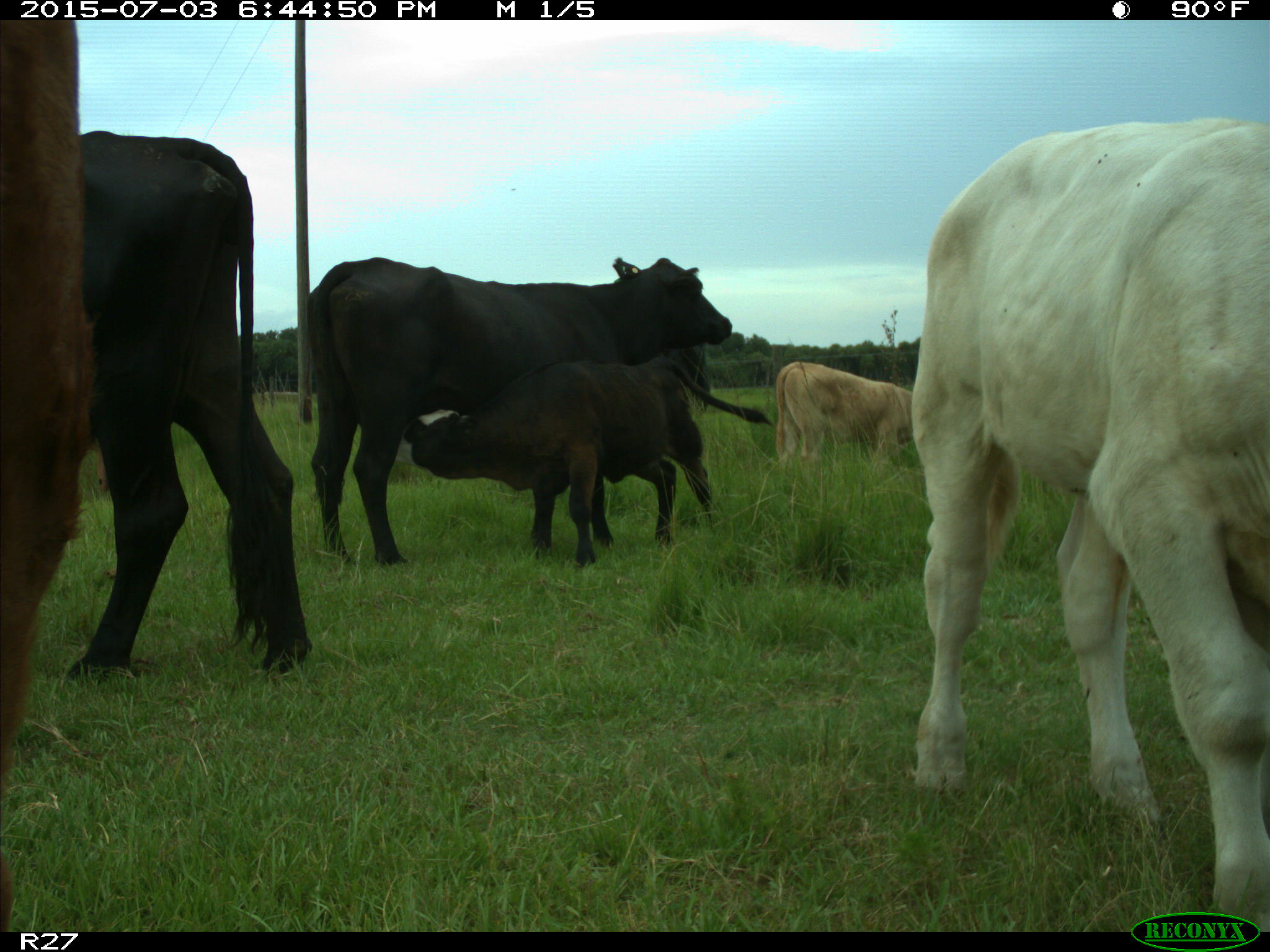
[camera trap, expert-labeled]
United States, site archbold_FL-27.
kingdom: Animalia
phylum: Chordata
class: Mammalia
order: Artiodactyla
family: Bovidae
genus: Bos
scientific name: Bos taurus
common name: domestic cow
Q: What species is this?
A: Bos taurus (domestic cow).